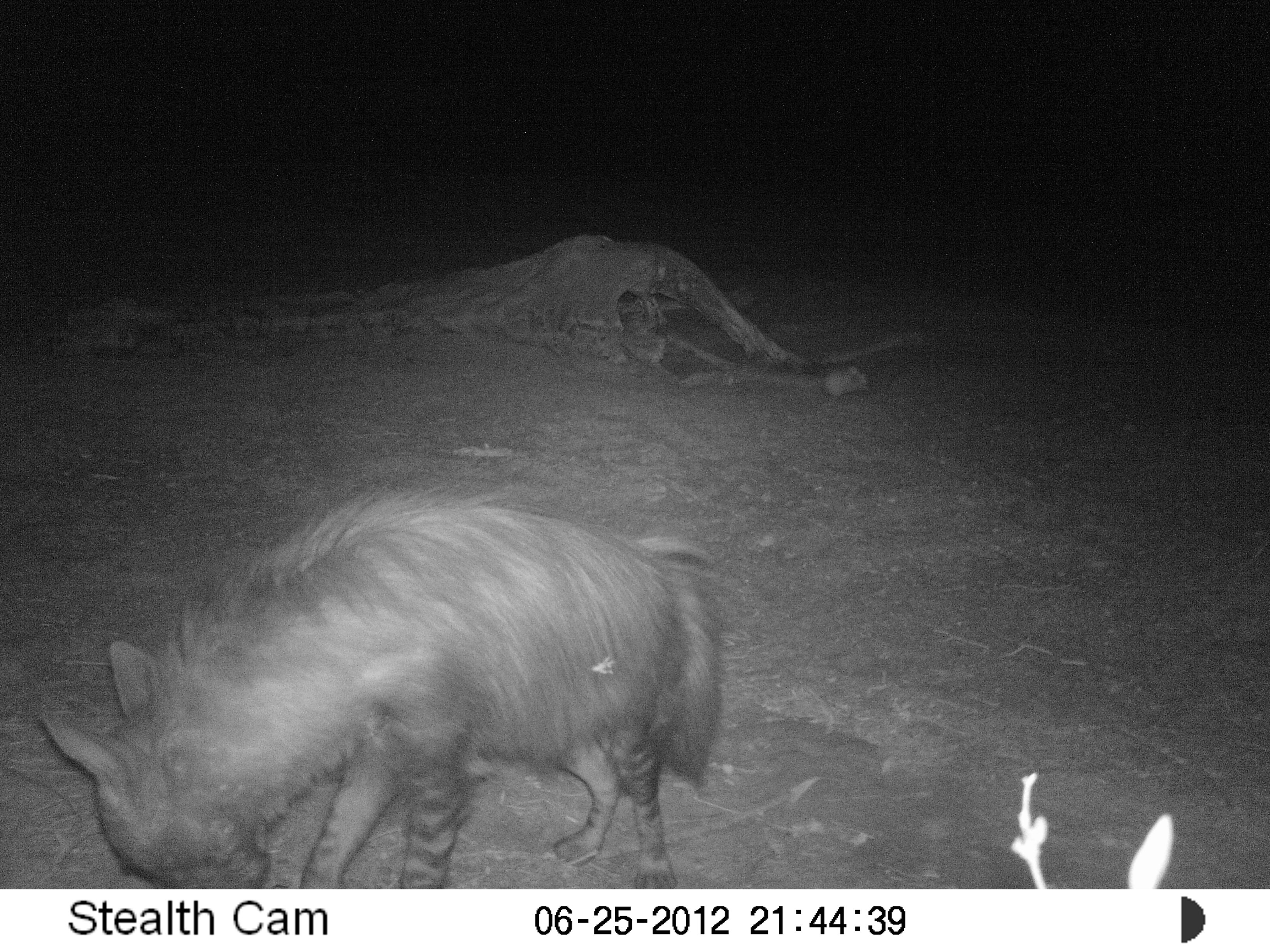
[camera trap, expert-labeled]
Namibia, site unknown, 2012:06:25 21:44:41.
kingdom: Animalia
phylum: Chordata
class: Mammalia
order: Carnivora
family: Hyaenidae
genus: Parahyaena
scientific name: Parahyaena brunnea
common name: brown hyena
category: hyaena brunnea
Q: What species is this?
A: Hyaena brunnea (brown hyena) (Parahyaena brunnea).